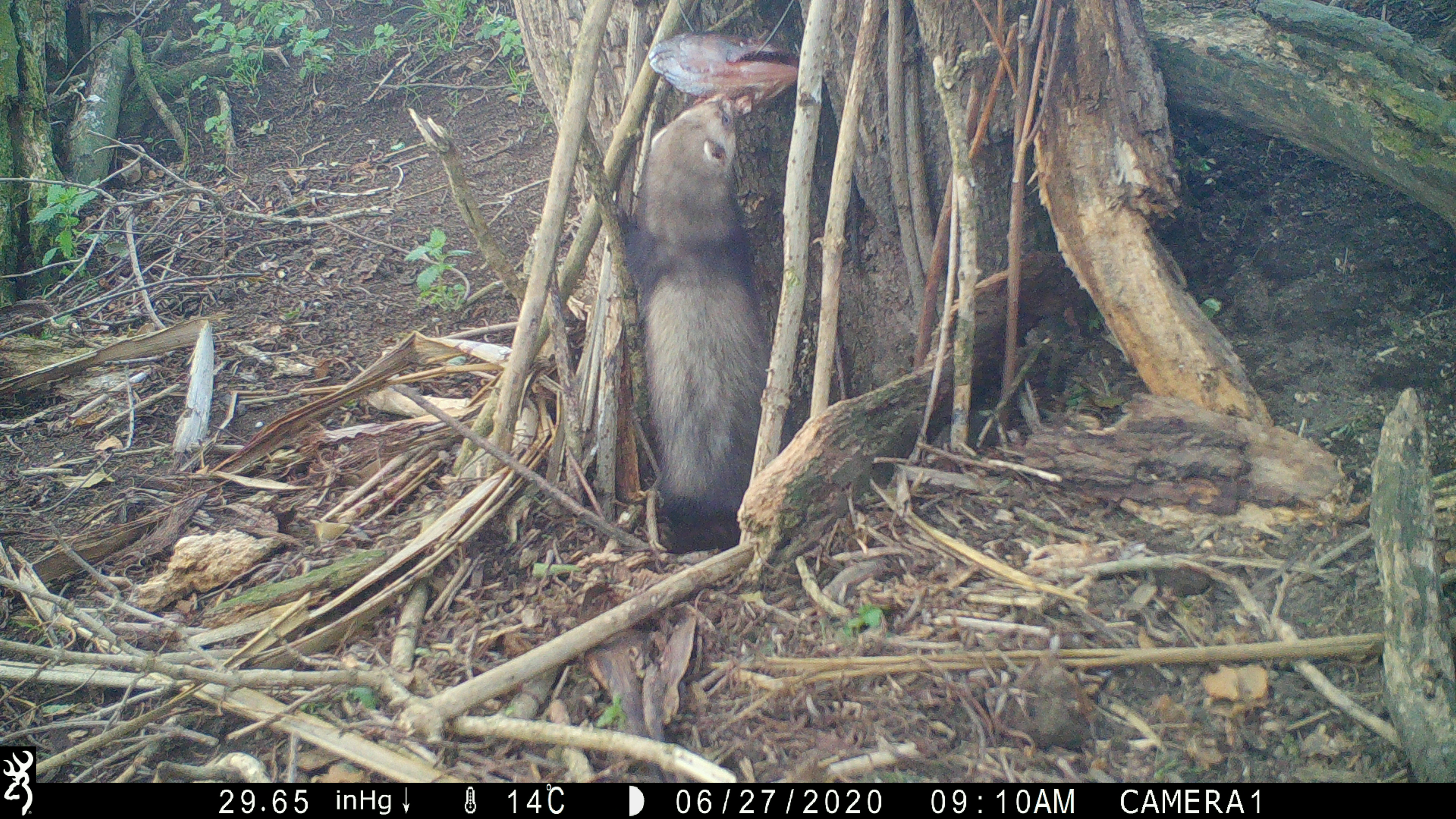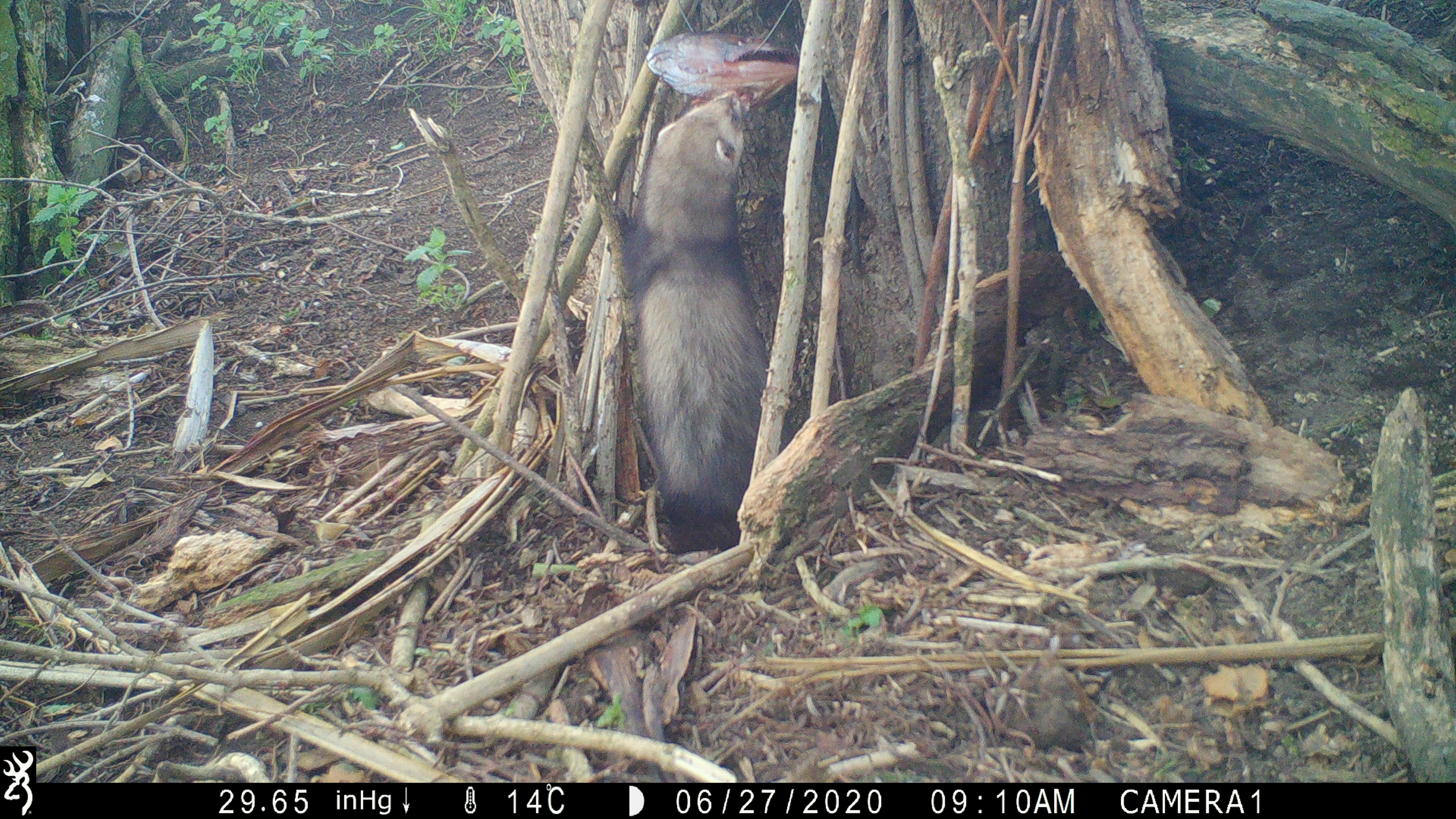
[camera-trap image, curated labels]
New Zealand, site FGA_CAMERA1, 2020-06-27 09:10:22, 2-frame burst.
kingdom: Animalia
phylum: Chordata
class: Mammalia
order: Carnivora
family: Mustelidae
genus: Mustela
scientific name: Mustela furo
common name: ferret